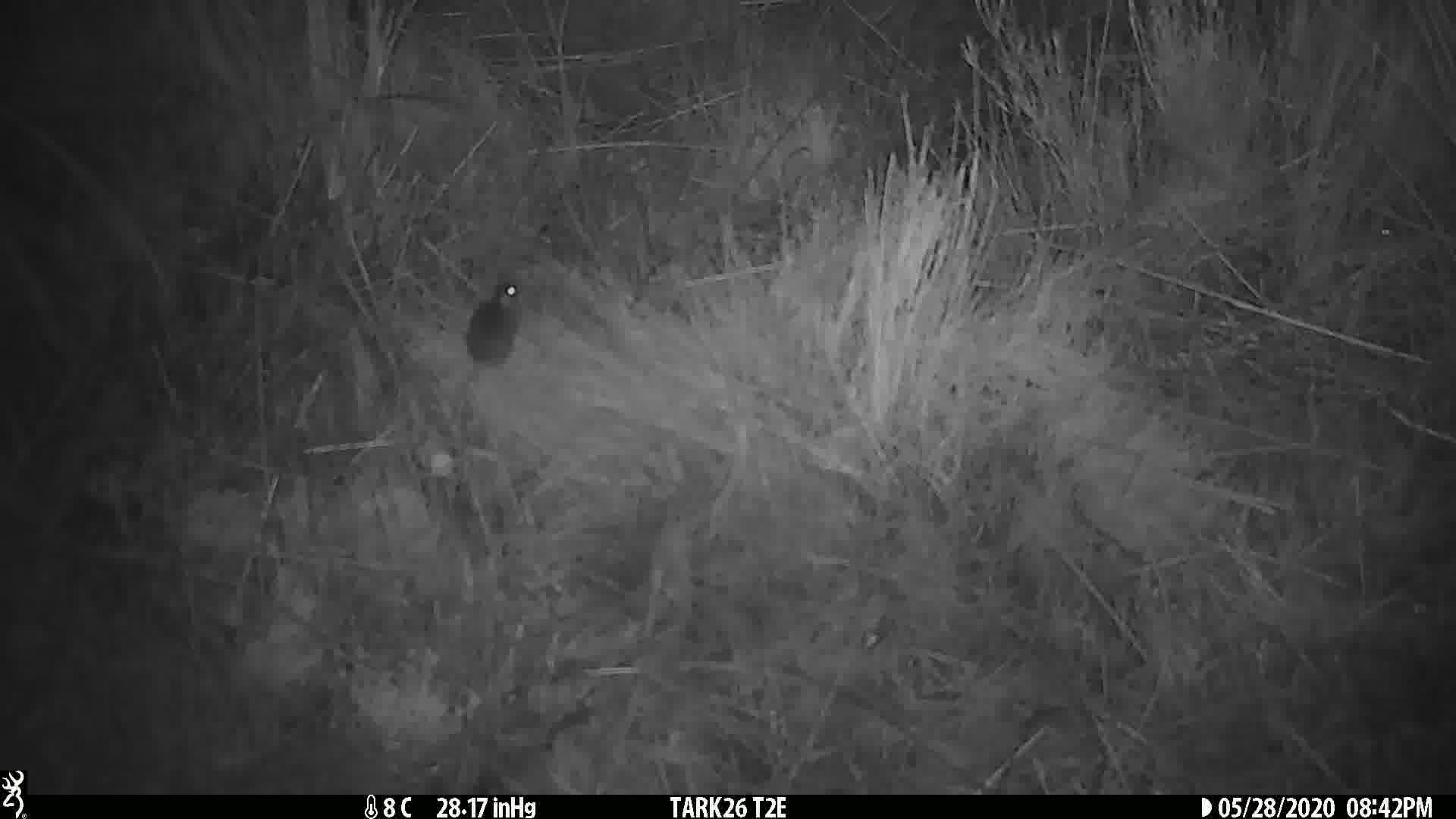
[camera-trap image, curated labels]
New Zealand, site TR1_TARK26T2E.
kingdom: Animalia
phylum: Chordata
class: Mammalia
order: Rodentia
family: Muridae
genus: Mus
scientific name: Mus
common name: mouse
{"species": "mouse (Mus)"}